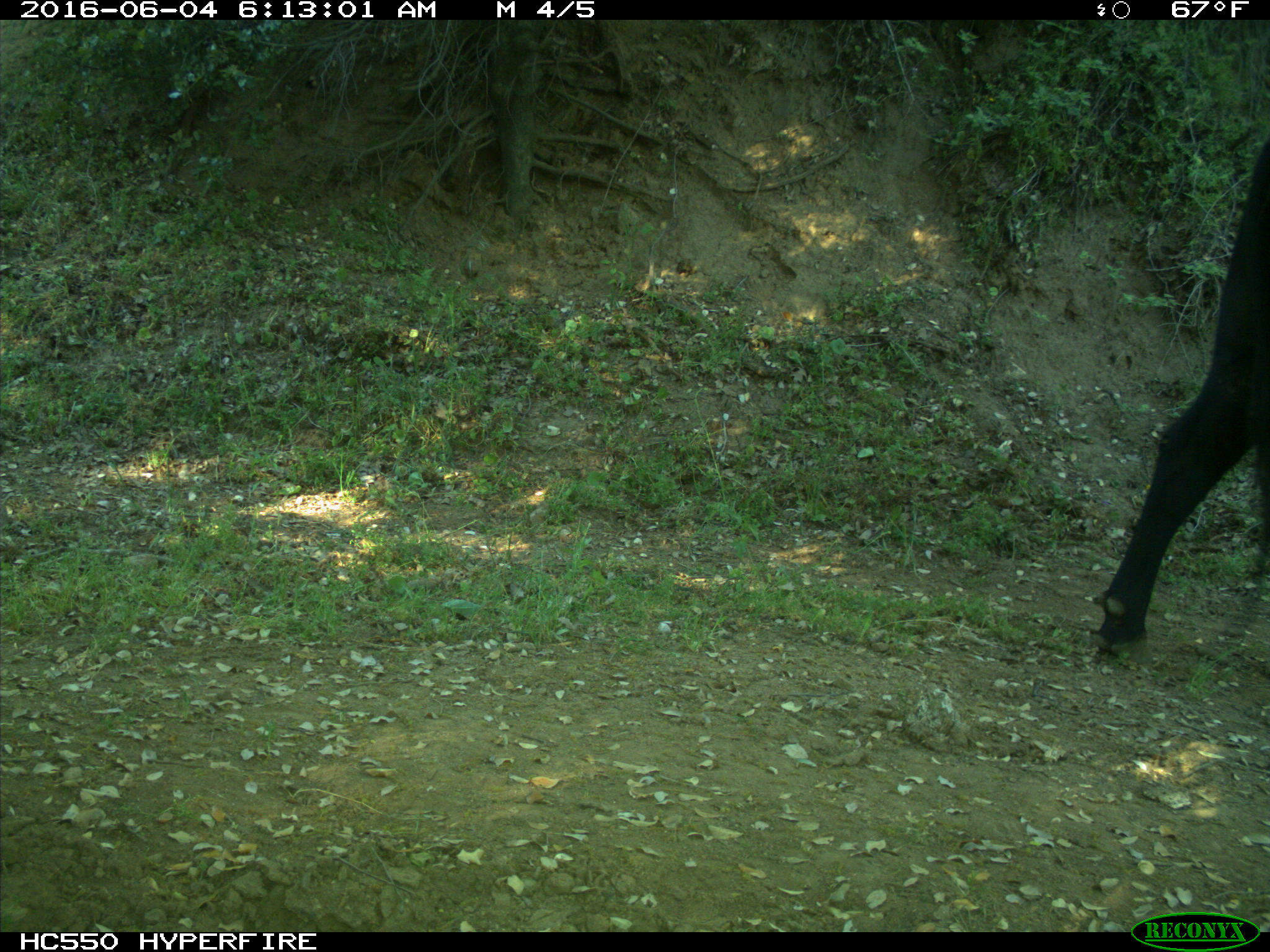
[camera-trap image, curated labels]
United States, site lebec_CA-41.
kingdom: Animalia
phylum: Chordata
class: Mammalia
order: Artiodactyla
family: Bovidae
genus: Bos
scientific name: Bos taurus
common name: domestic cow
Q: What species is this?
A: Bos taurus (domestic cow).